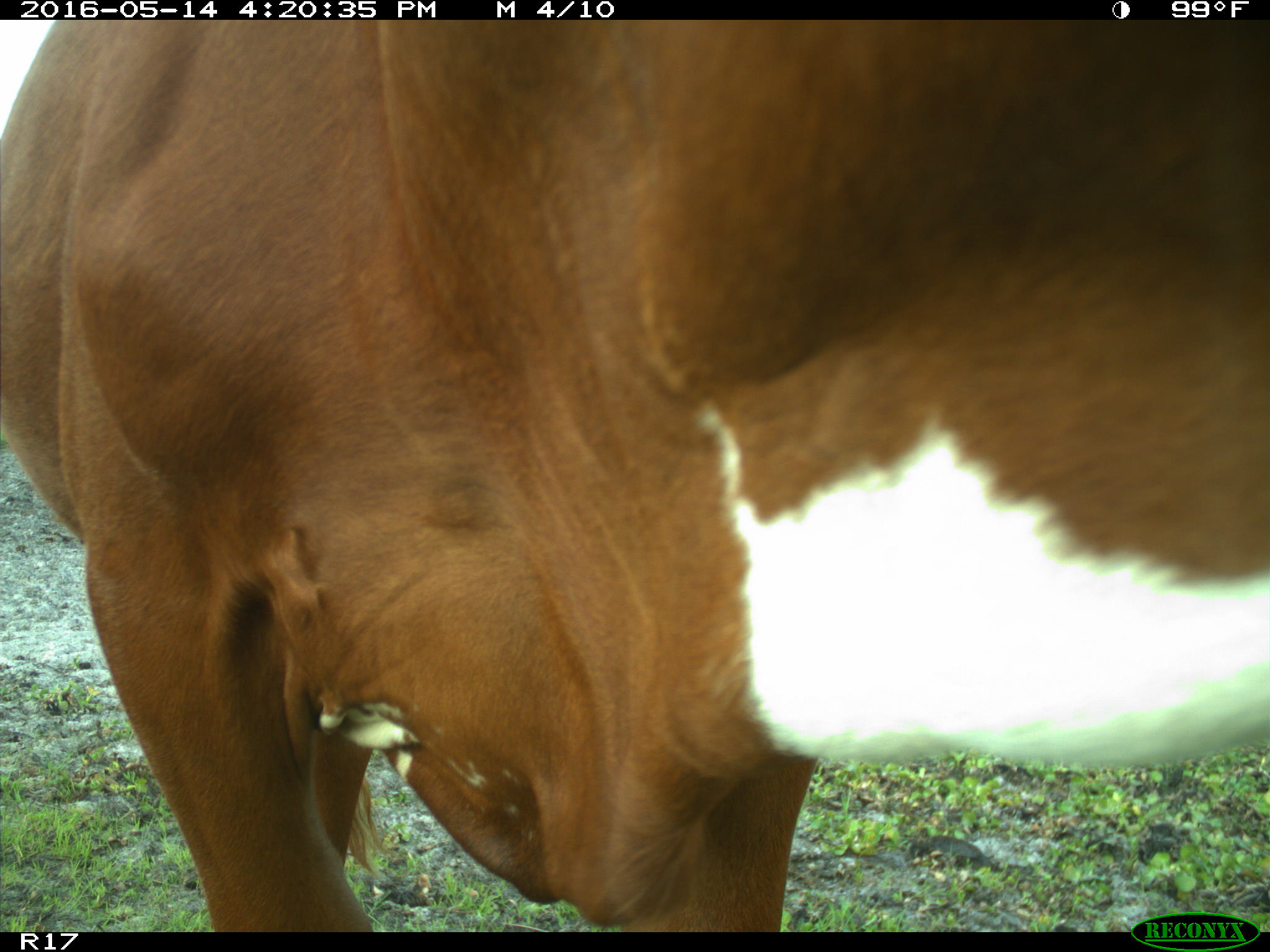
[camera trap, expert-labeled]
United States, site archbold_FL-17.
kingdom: Animalia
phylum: Chordata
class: Mammalia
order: Artiodactyla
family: Bovidae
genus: Bos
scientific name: Bos taurus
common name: domestic cow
Bos taurus (domestic cow).